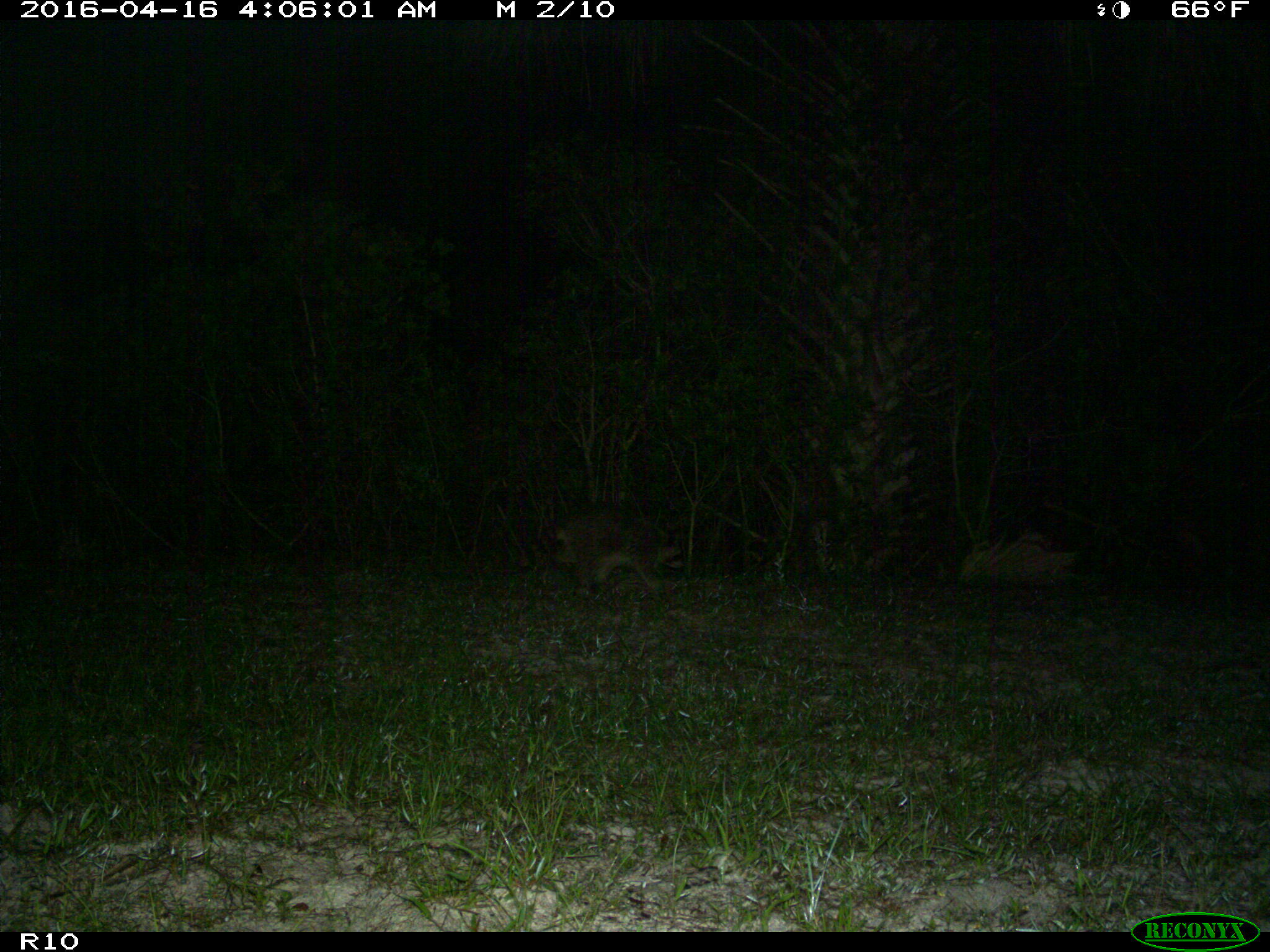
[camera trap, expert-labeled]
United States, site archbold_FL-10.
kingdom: Animalia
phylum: Chordata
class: Mammalia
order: Carnivora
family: Procyonidae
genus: Procyon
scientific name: Procyon lotor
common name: common raccoon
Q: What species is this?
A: Procyon lotor (common raccoon).